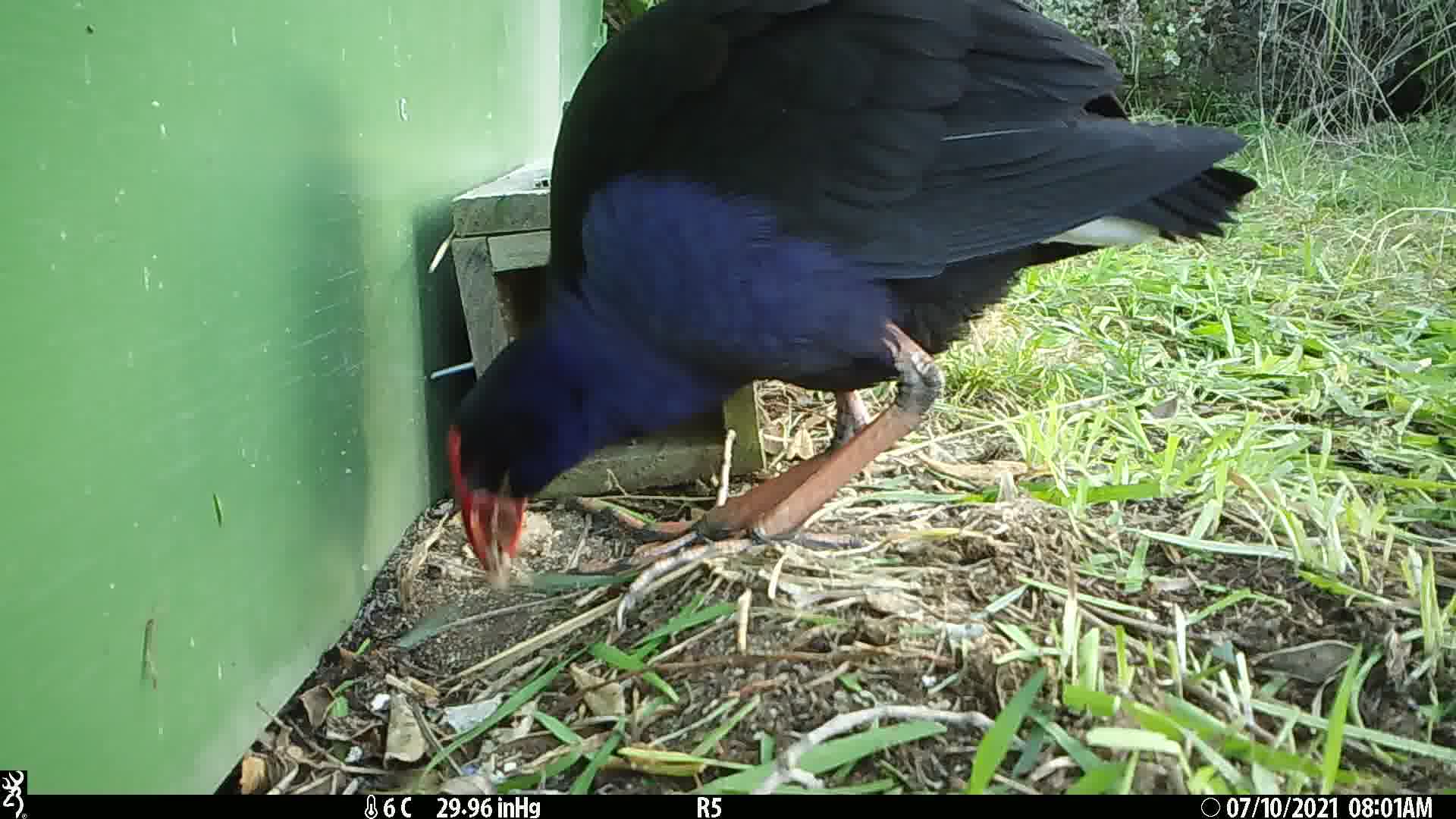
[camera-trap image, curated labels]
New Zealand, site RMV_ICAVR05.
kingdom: Animalia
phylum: Chordata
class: Aves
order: Gruiformes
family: Rallidae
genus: Porphyrio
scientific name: Porphyrio melanotus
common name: australasian swamphen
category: pukeko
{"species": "pukeko (australasian swamphen) (Porphyrio melanotus)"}